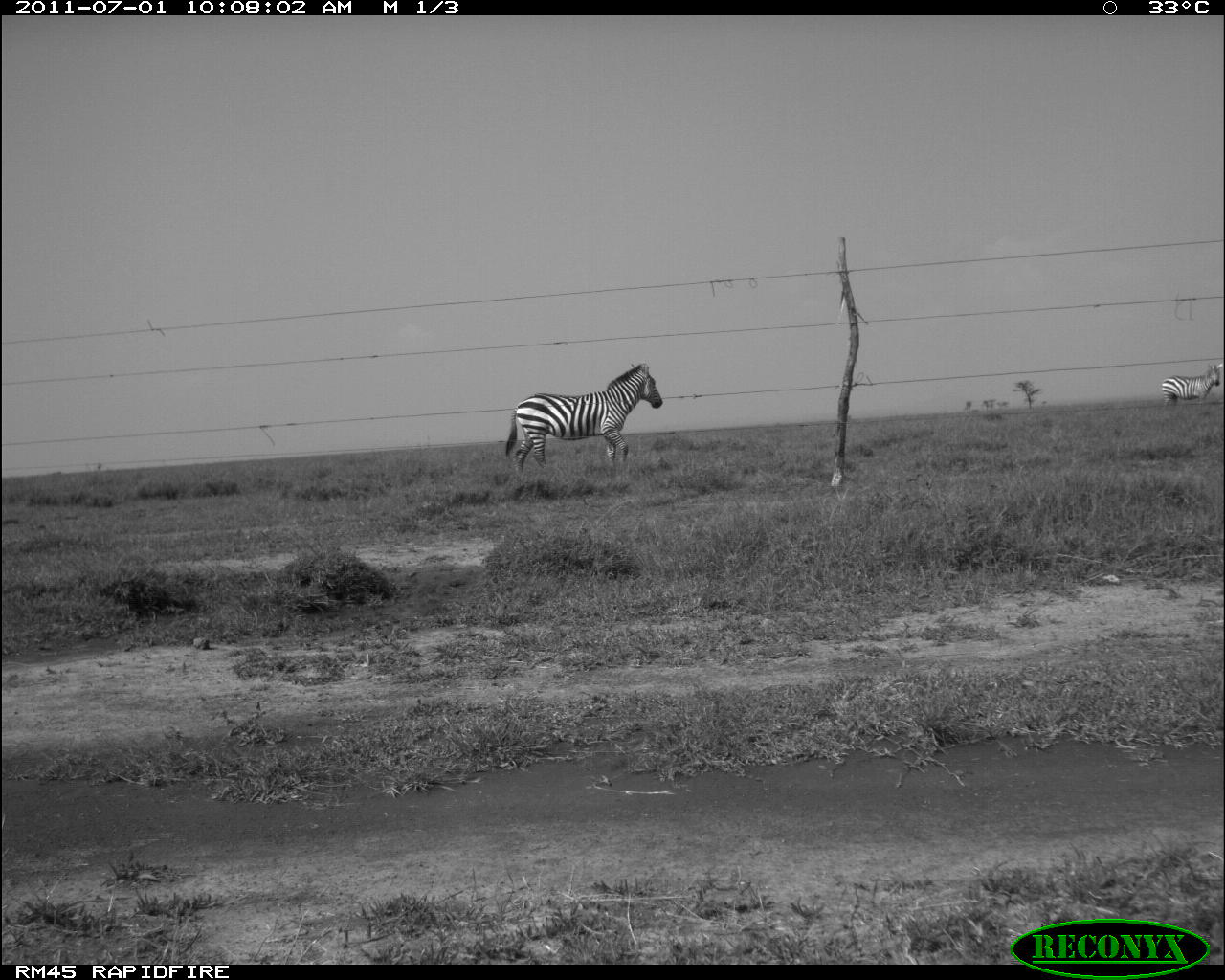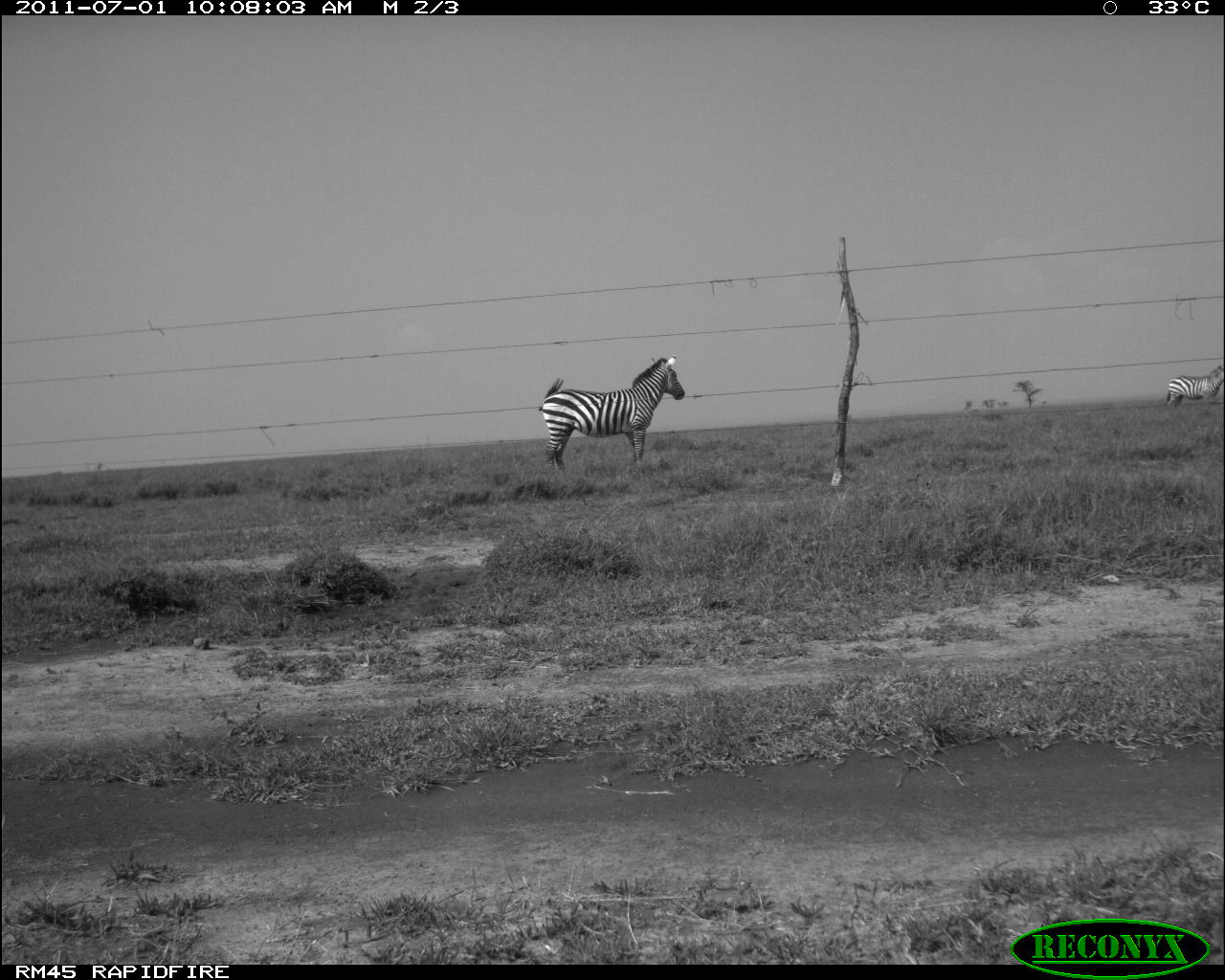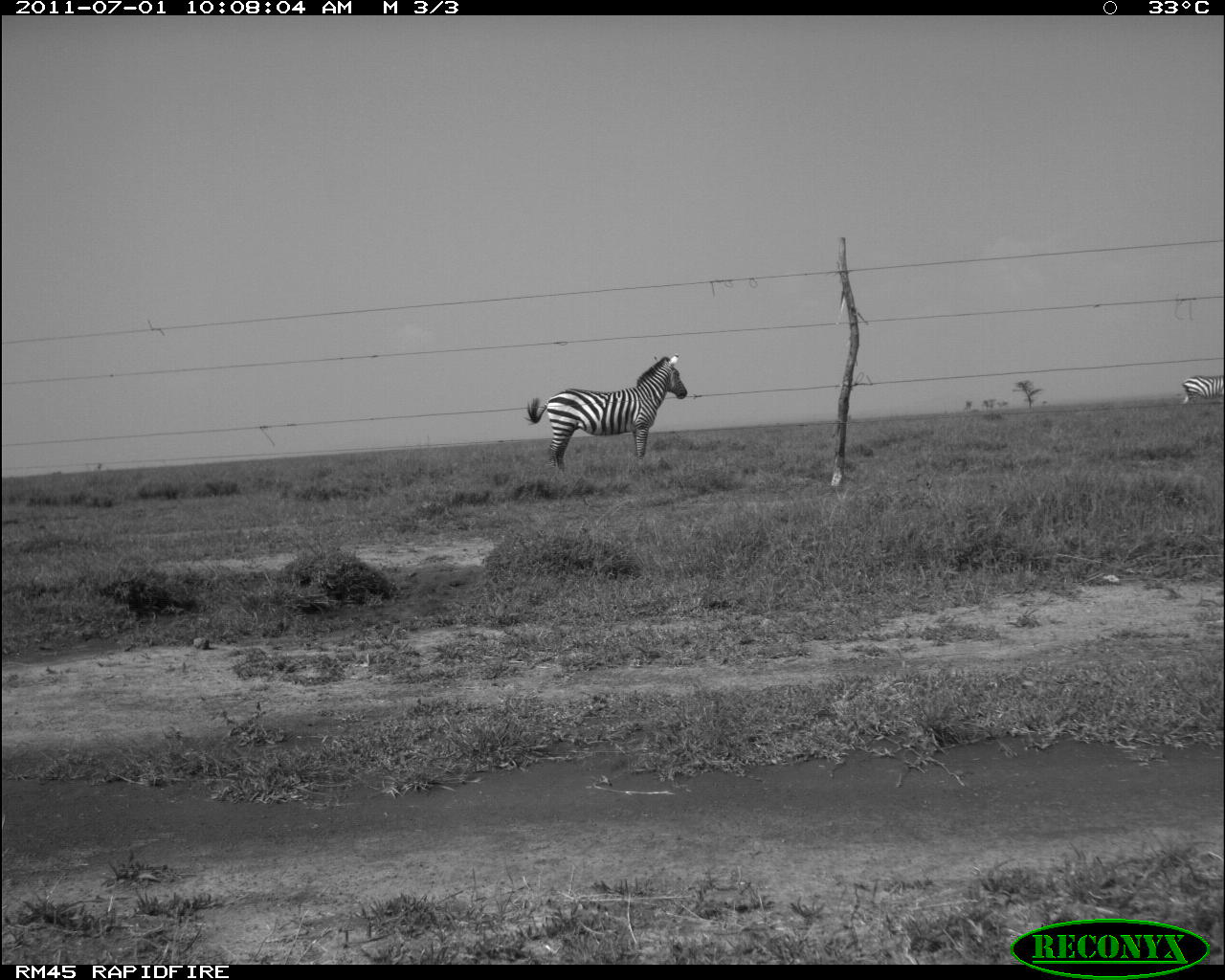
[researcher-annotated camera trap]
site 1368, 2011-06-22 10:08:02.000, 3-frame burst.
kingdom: Animalia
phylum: Chordata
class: Mammalia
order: Perissodactyla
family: Equidae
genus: Equus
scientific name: Equus quagga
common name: plains zebra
Equus quagga (plains zebra), count 2.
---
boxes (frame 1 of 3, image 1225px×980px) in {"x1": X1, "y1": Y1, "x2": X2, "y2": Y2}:
equus quagga: {"x1": 505, "y1": 361, "x2": 663, "y2": 472}; {"x1": 1161, "y1": 363, "x2": 1224, "y2": 404}